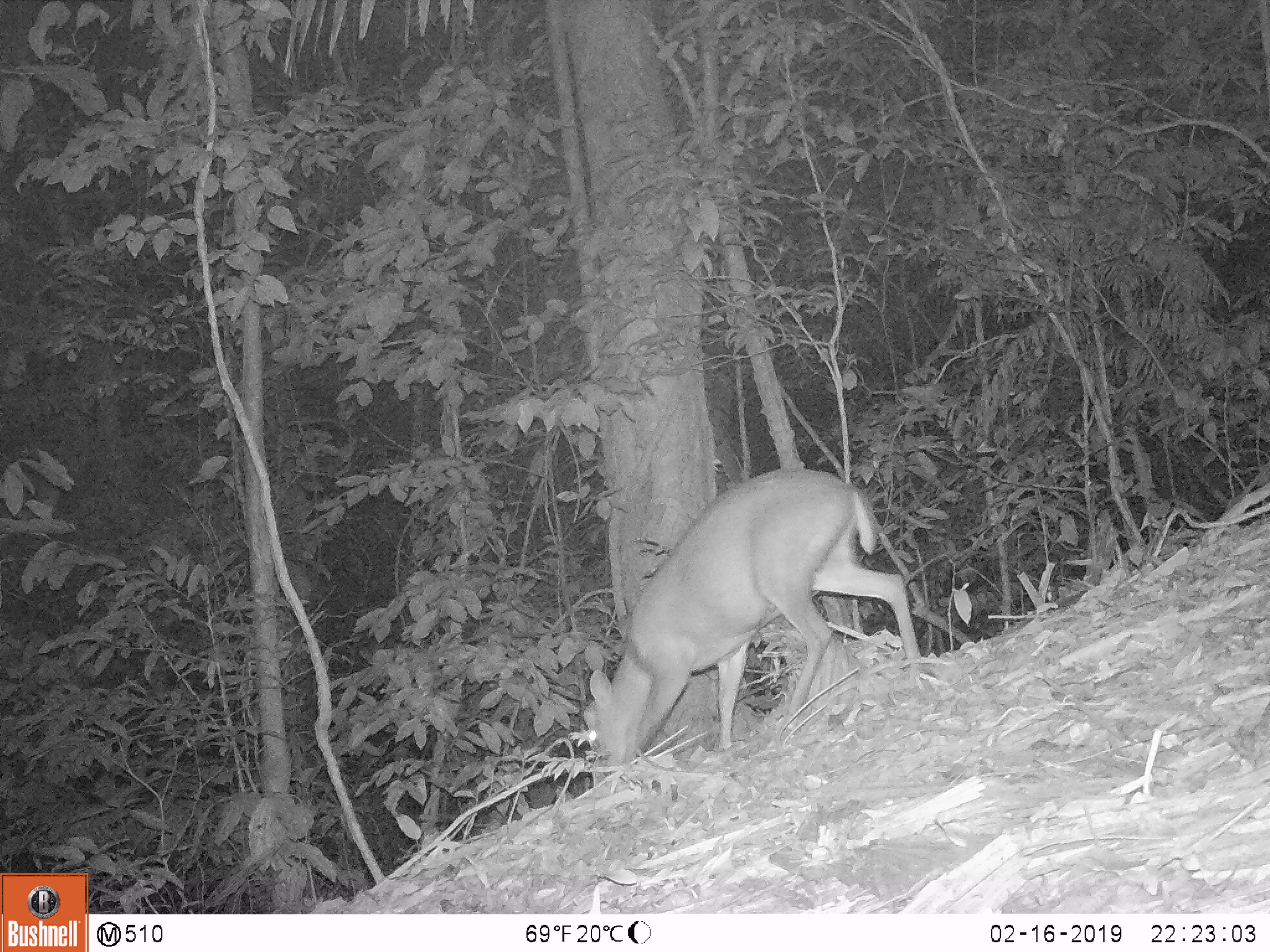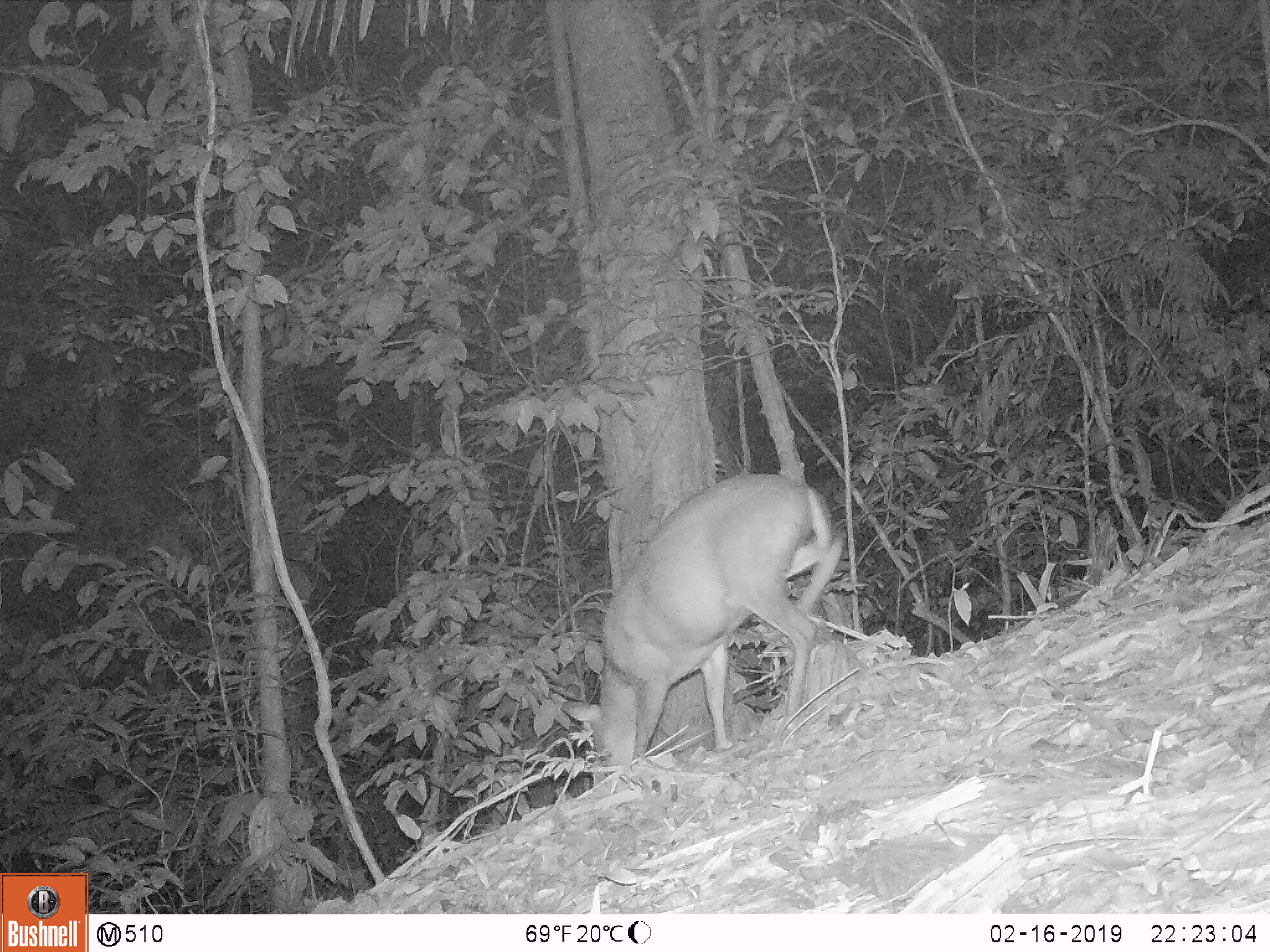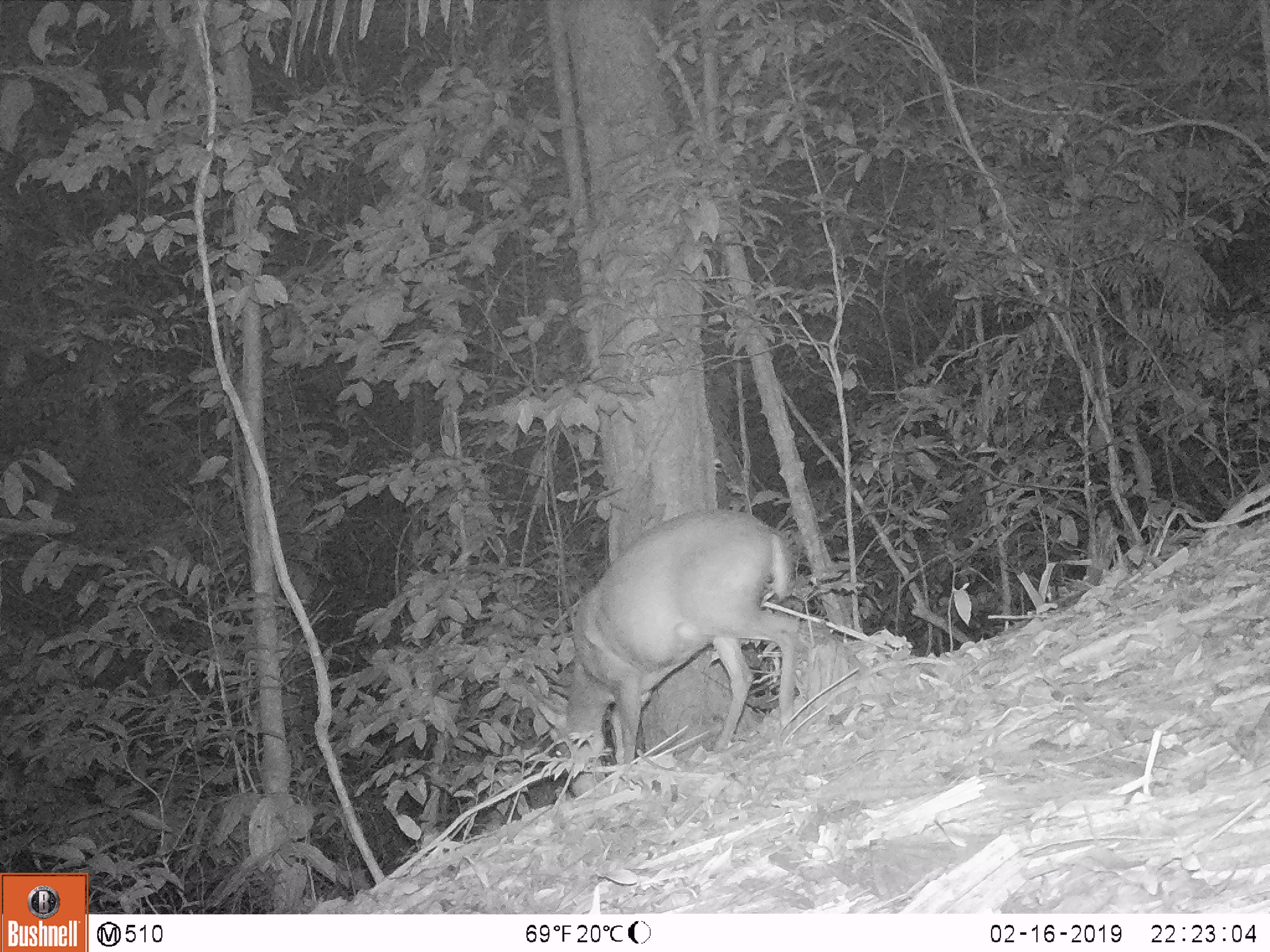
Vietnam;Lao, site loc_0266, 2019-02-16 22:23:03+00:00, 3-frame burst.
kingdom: Animalia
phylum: Chordata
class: Mammalia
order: Artiodactyla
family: Cervidae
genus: Muntiacus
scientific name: Muntiacus rooseveltorum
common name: roosevelt's muntjac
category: roosevelts muntjac group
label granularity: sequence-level